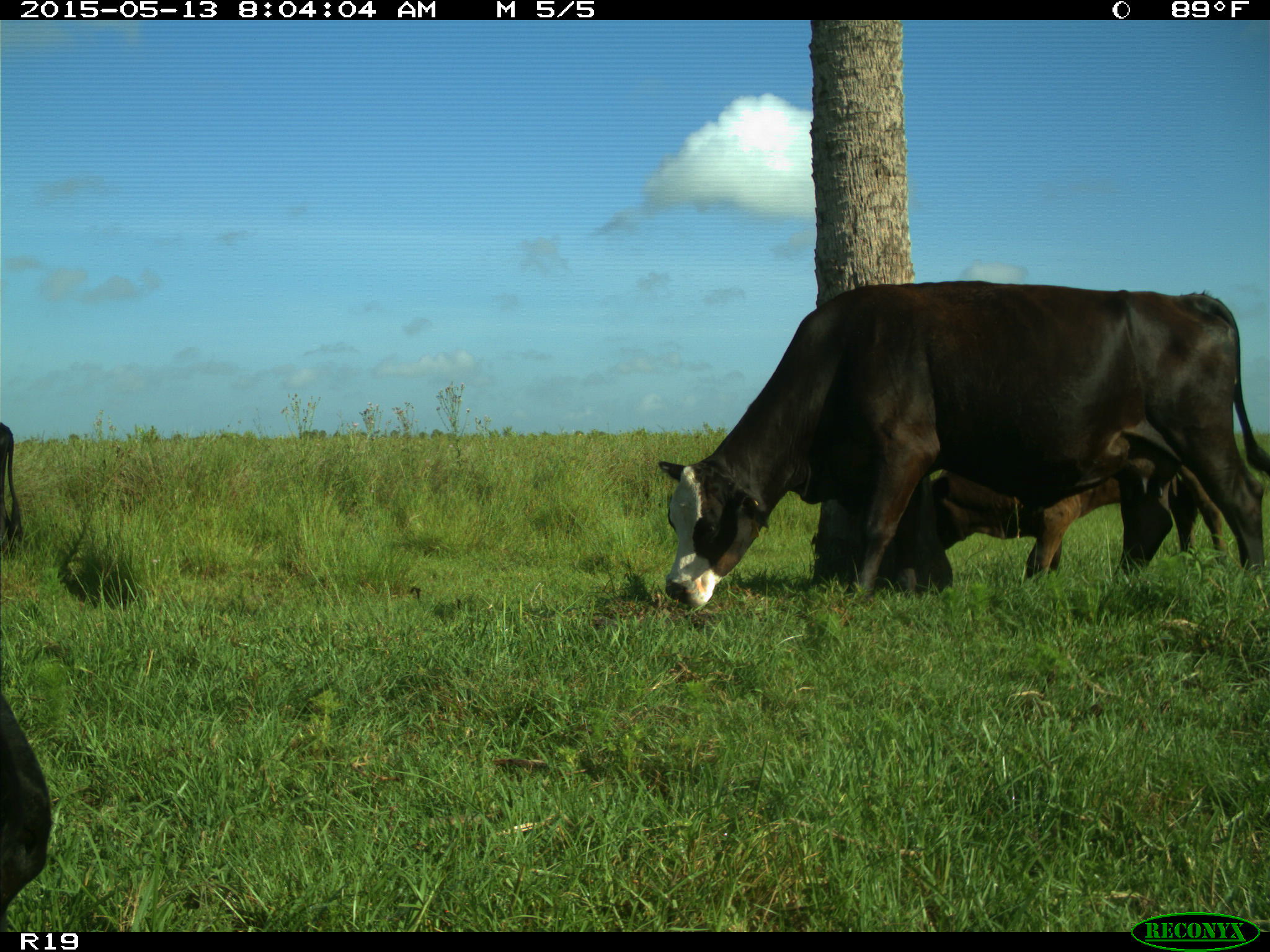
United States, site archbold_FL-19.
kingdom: Animalia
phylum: Chordata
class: Mammalia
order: Artiodactyla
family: Bovidae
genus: Bos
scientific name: Bos taurus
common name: domestic cow